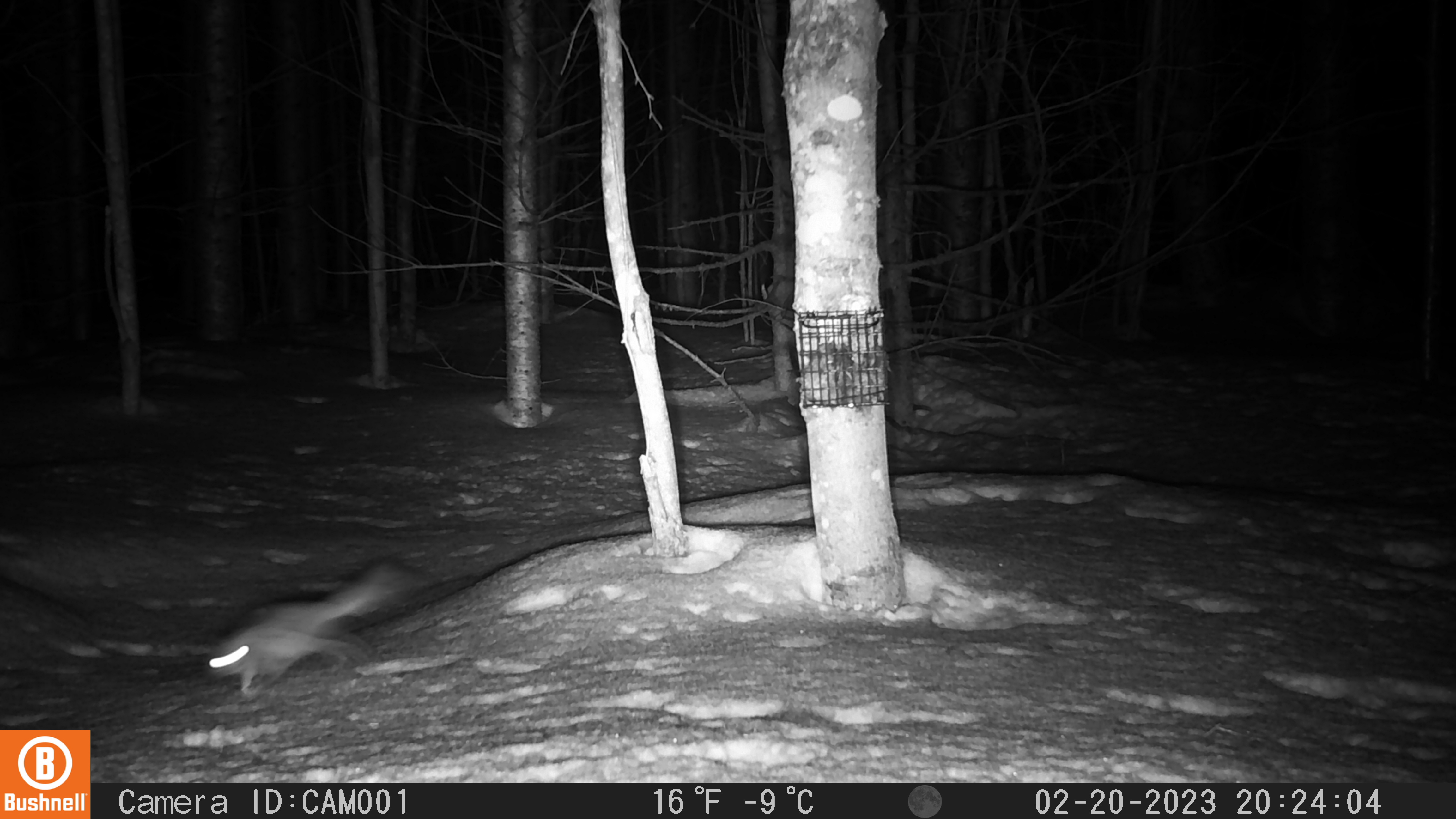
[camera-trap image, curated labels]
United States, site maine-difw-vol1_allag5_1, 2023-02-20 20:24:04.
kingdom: Animalia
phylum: Chordata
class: Mammalia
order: Rodentia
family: Sciuridae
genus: Glaucomys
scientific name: Glaucomys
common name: flying squirrel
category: flying squirrel sp.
Flying squirrel sp. (flying squirrel) (Glaucomys).